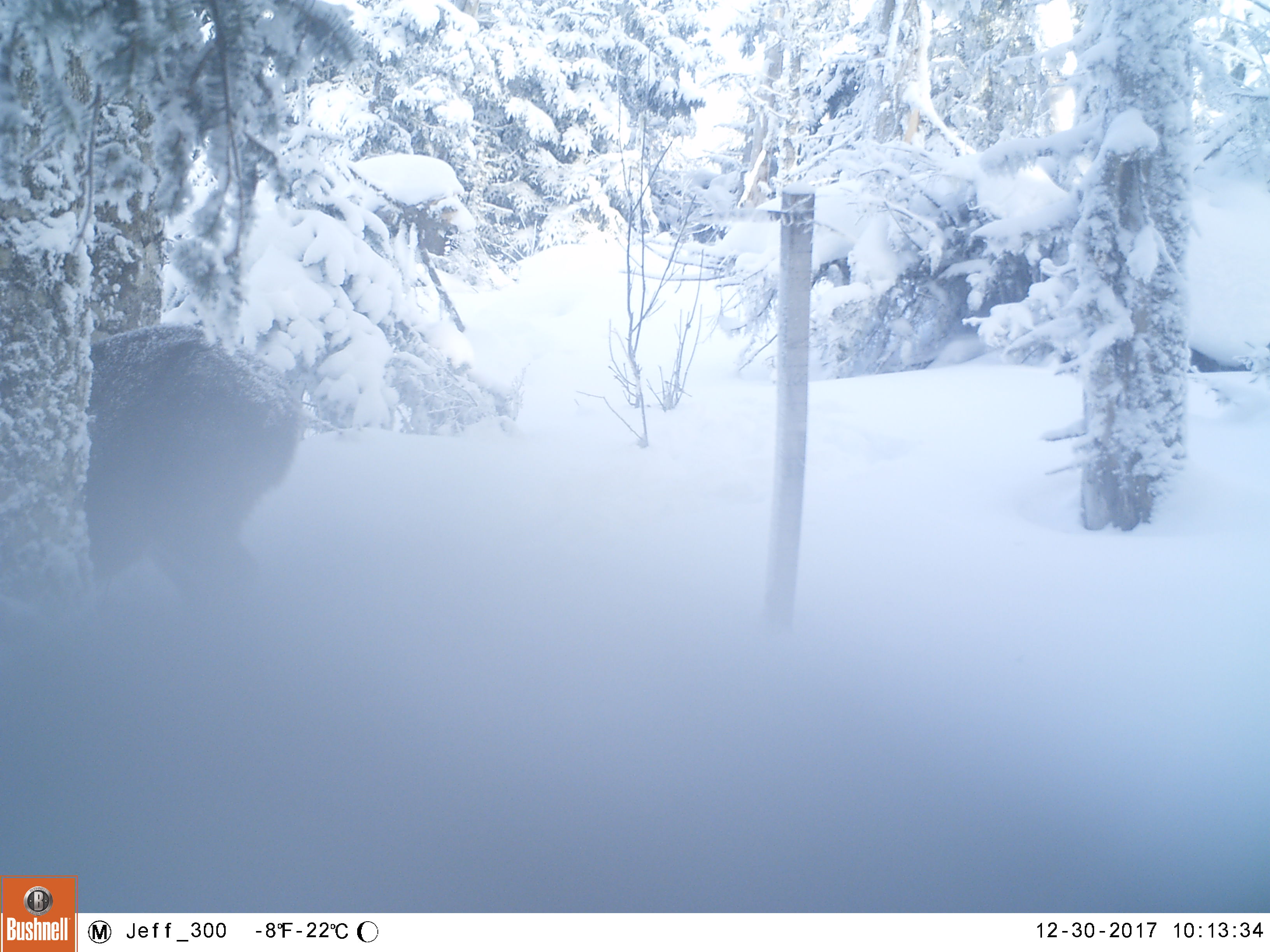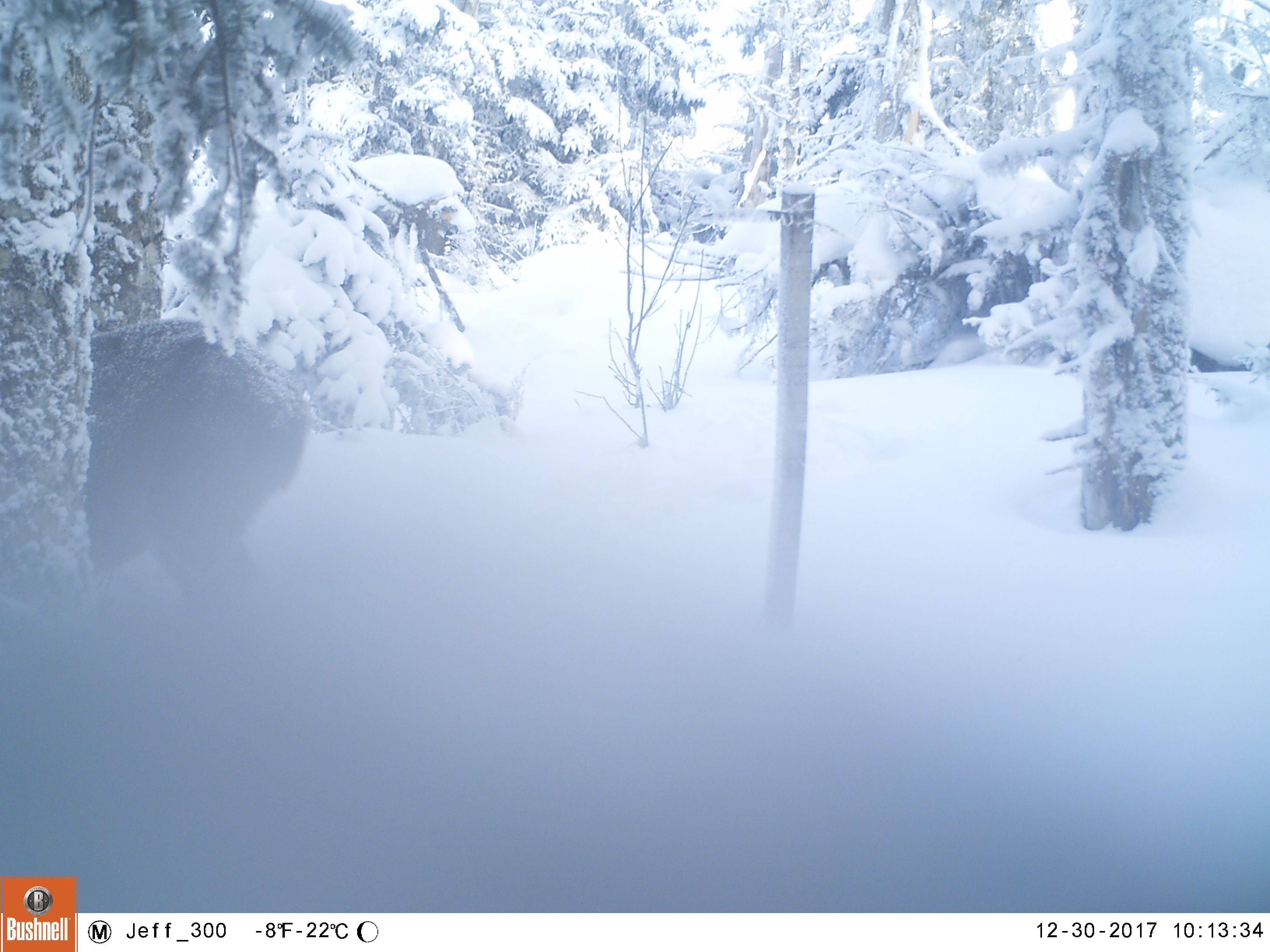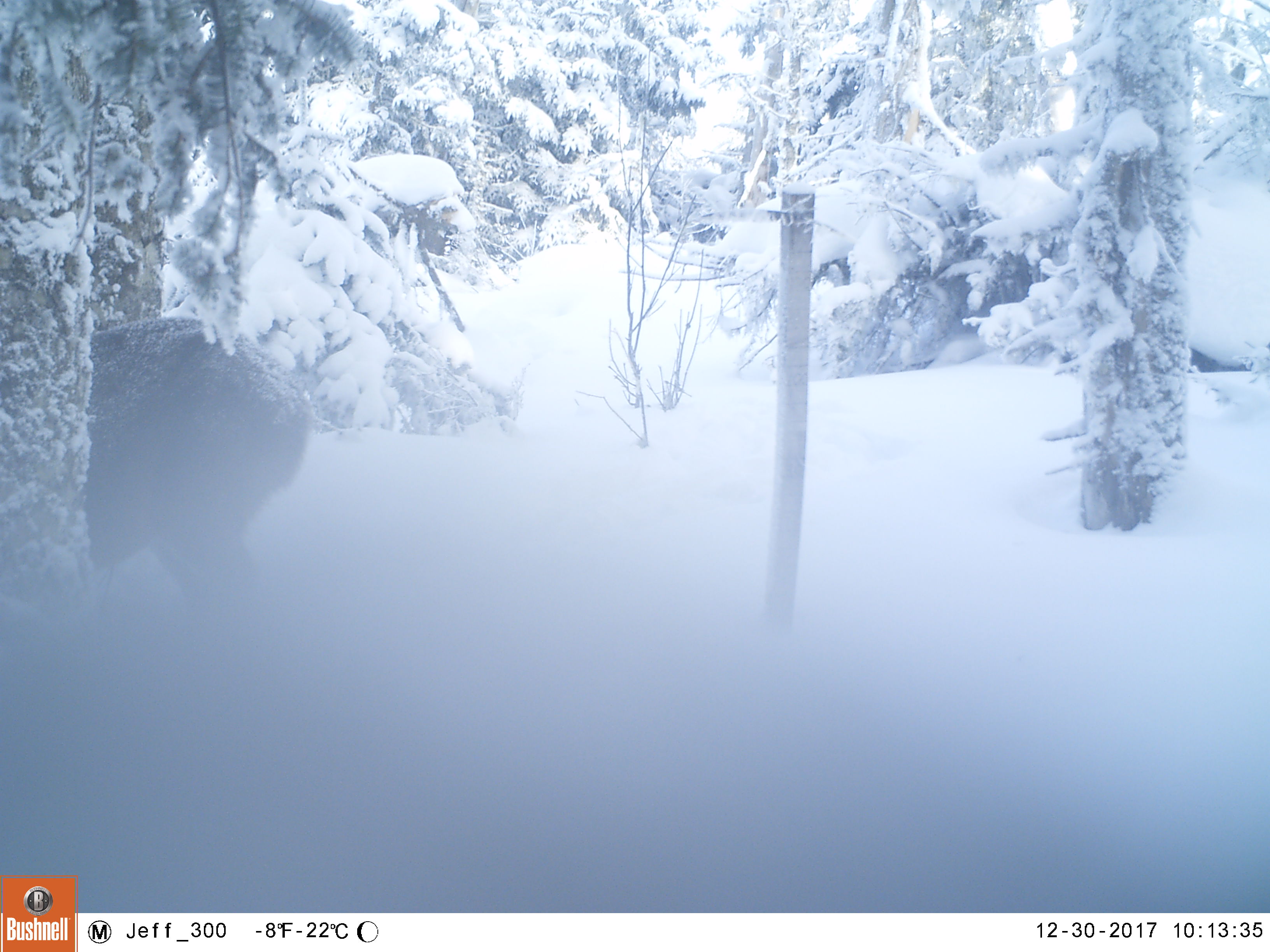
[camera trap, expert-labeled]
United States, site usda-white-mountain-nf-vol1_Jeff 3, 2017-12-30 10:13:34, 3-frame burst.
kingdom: Animalia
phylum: Chordata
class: Mammalia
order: Artiodactyla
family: Cervidae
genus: Odocoileus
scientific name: Odocoileus virginianus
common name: white-tailed deer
White-tailed deer (Odocoileus virginianus).